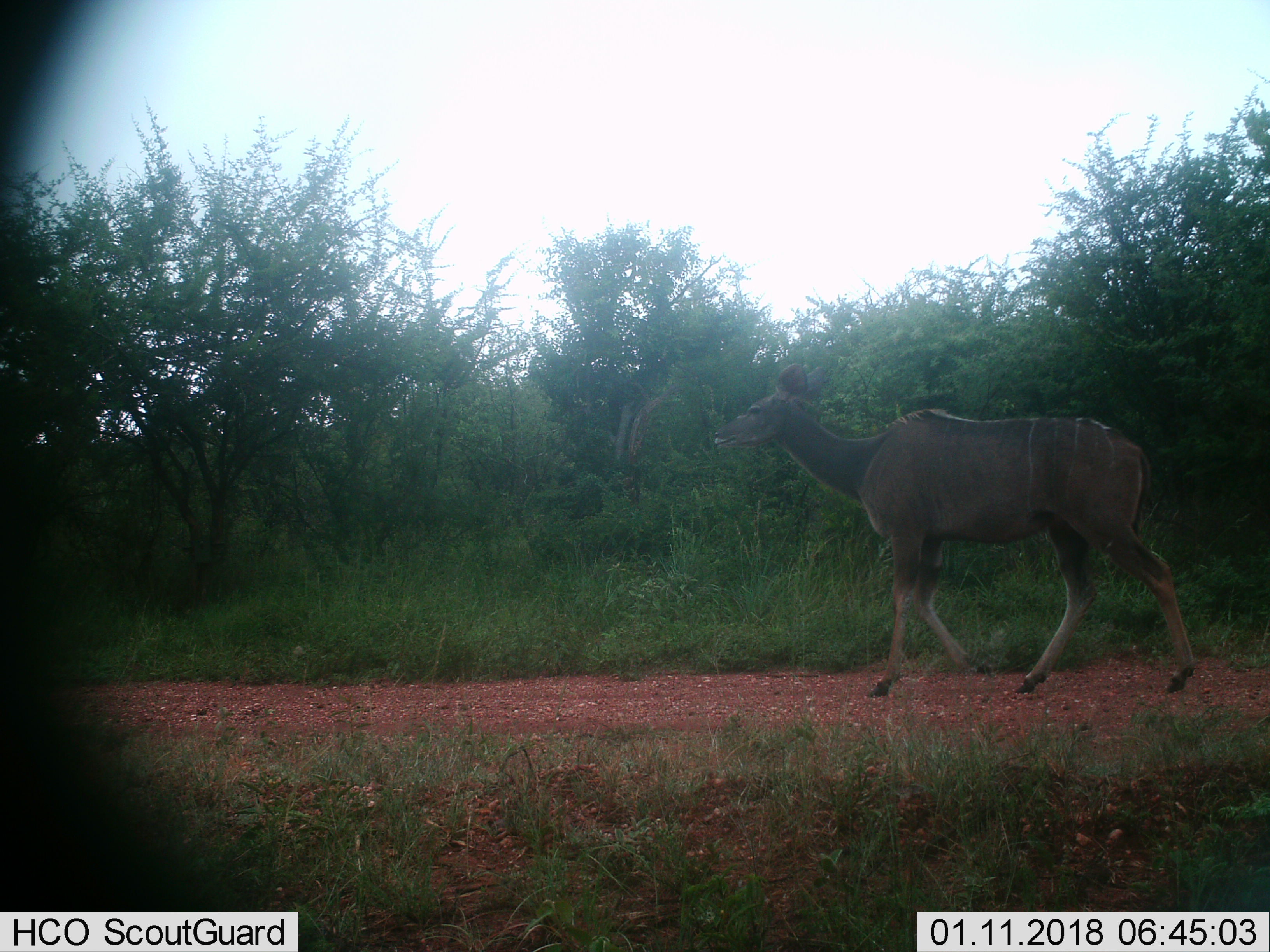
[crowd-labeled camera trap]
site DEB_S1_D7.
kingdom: Animalia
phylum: Chordata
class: Mammalia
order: Artiodactyla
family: Bovidae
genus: Tragelaphus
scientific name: Tragelaphus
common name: kudu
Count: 1.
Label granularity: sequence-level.